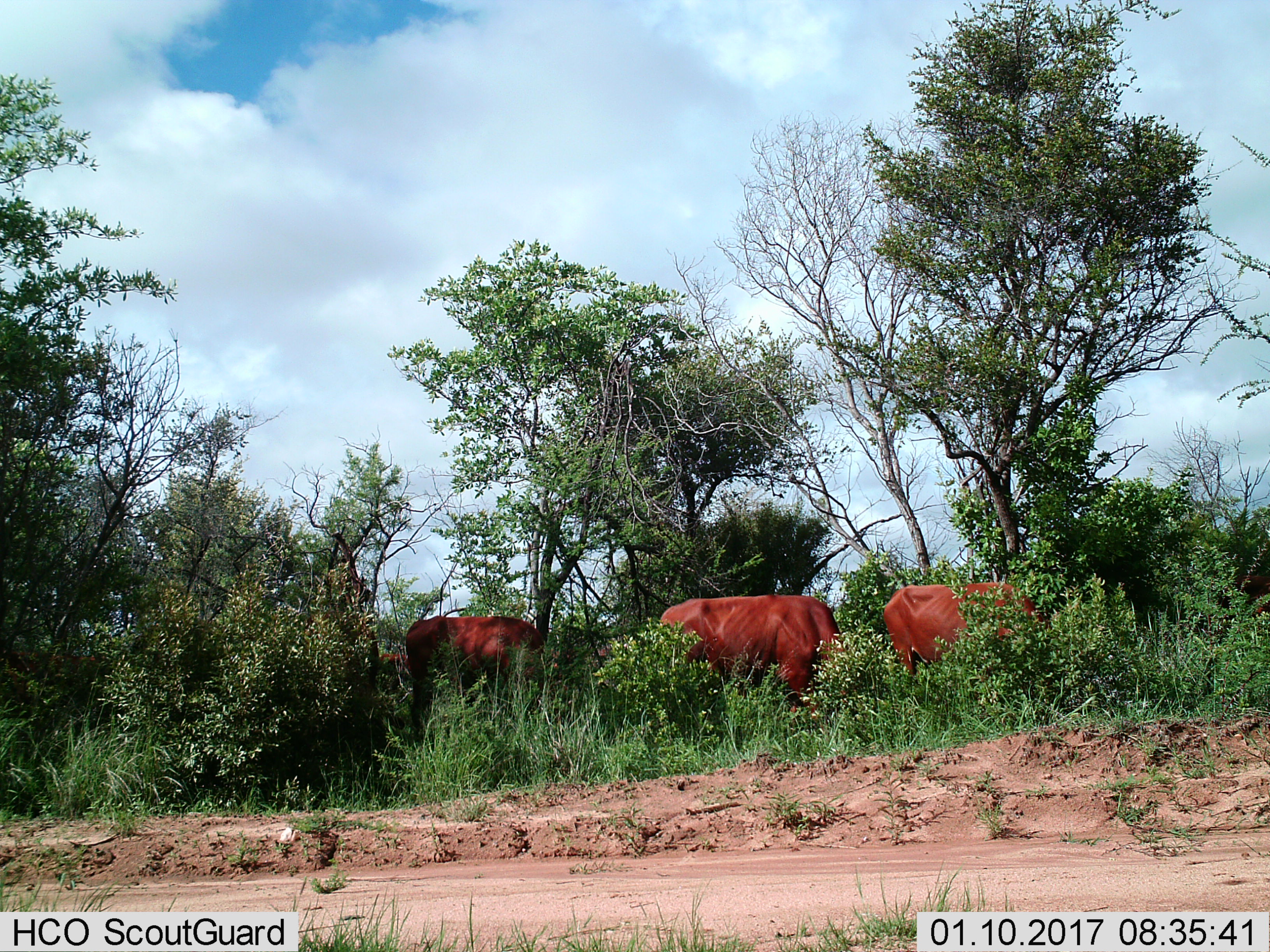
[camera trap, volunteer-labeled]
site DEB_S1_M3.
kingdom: Animalia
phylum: Chordata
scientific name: Vertebrata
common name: domestic animal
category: domesticanimal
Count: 4.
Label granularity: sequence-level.